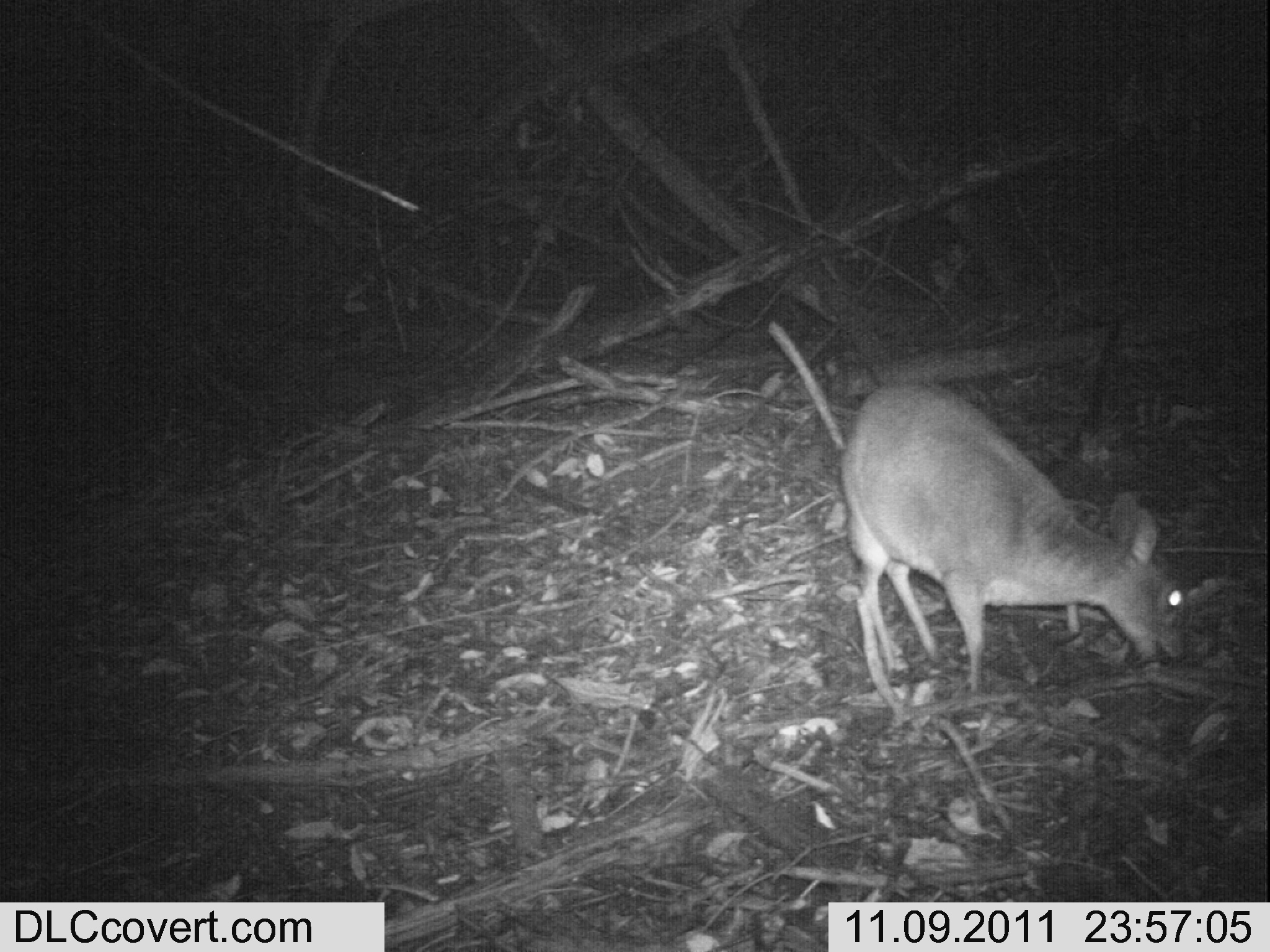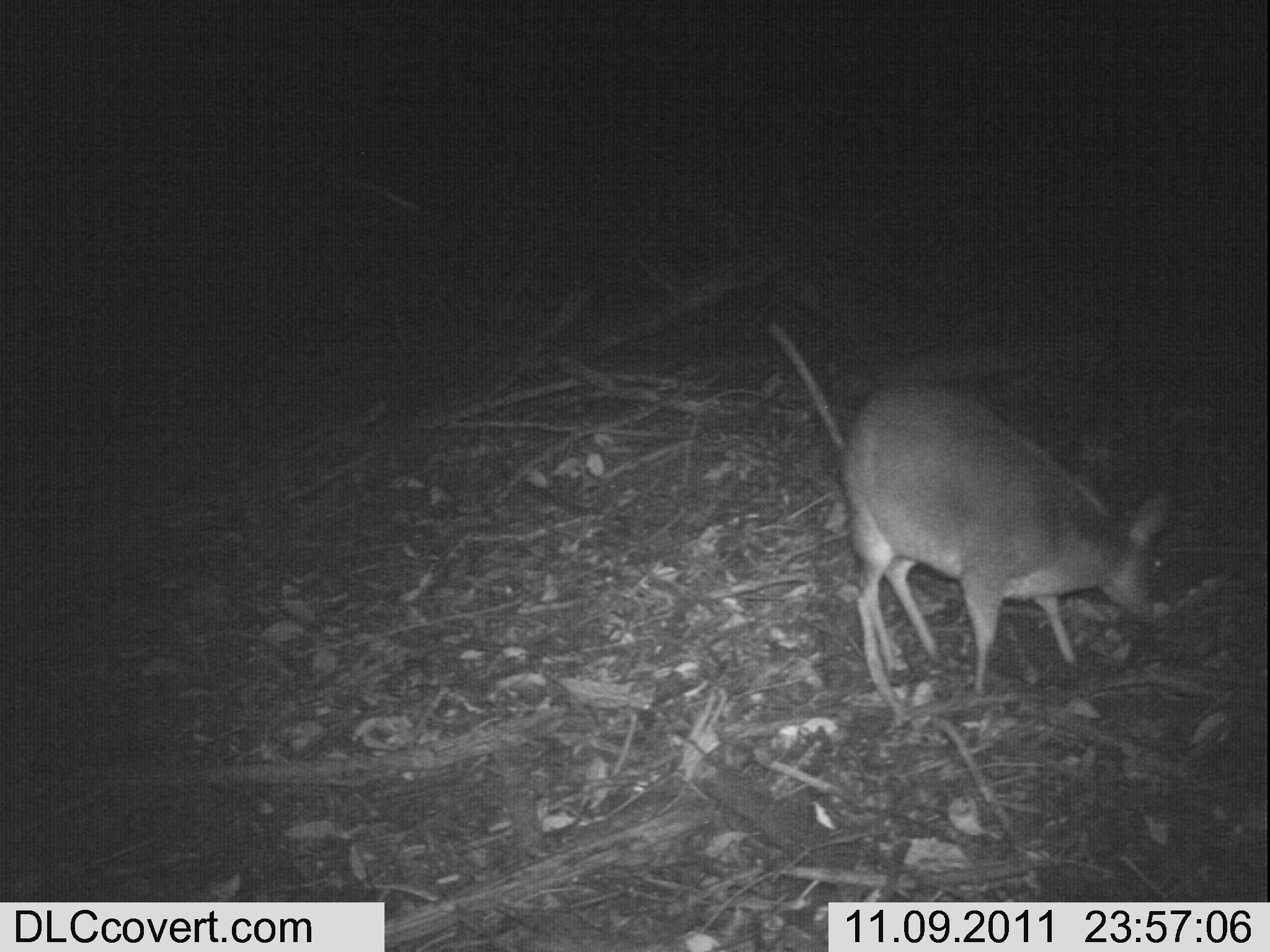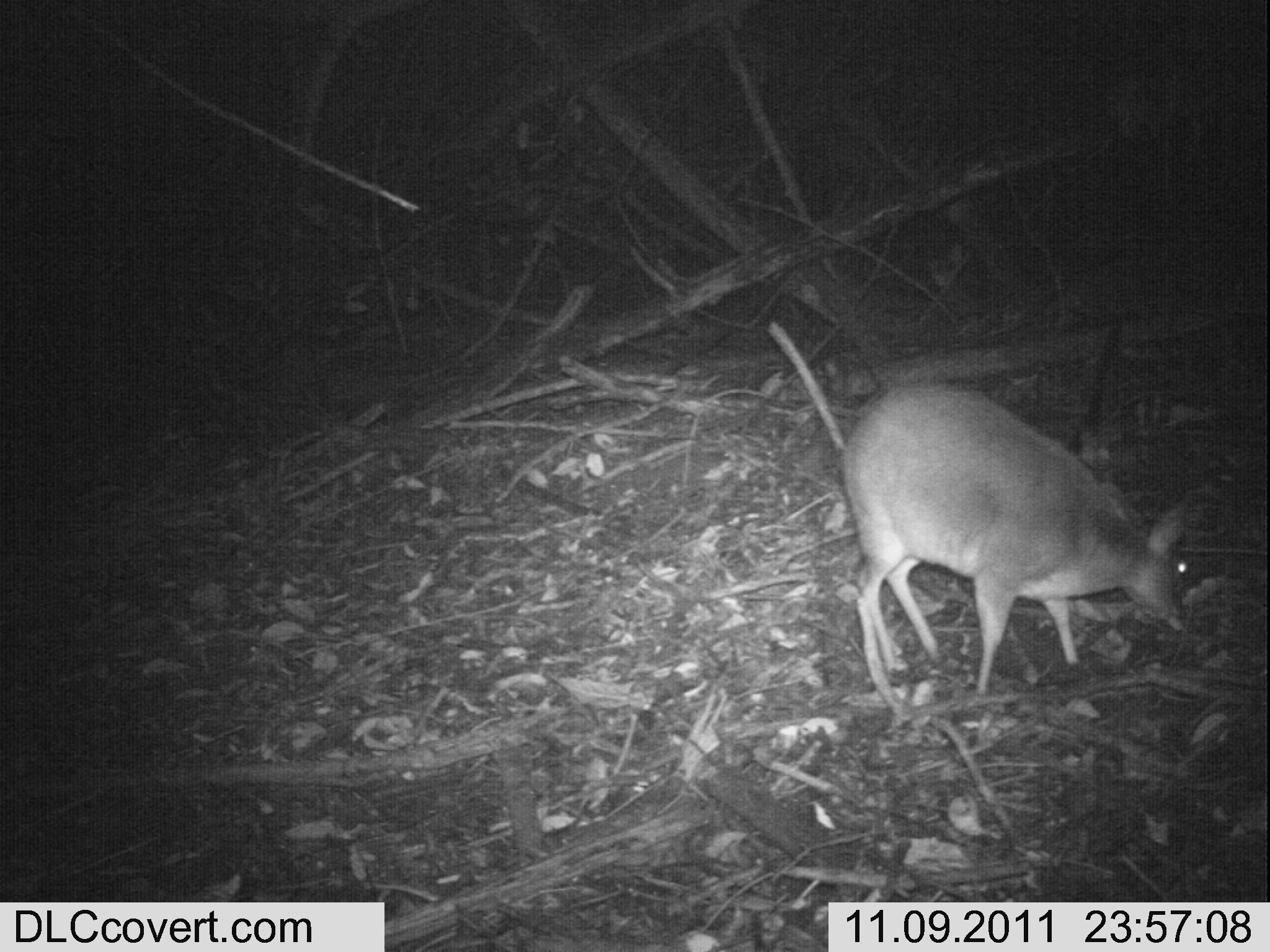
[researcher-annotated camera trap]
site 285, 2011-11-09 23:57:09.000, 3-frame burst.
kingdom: Animalia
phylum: Chordata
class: Mammalia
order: Artiodactyla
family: Bovidae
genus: Nesotragus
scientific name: Nesotragus moschatus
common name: suni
Nesotragus moschatus (suni), count 1.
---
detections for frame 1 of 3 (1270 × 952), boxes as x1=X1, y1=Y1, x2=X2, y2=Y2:
nesotragus moschatus: x1=838, y1=382, x2=1186, y2=694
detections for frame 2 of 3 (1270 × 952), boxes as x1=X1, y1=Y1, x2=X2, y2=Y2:
nesotragus moschatus: x1=838, y1=381, x2=1171, y2=710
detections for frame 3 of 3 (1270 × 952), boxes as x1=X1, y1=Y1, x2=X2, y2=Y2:
nesotragus moschatus: x1=837, y1=379, x2=1192, y2=712